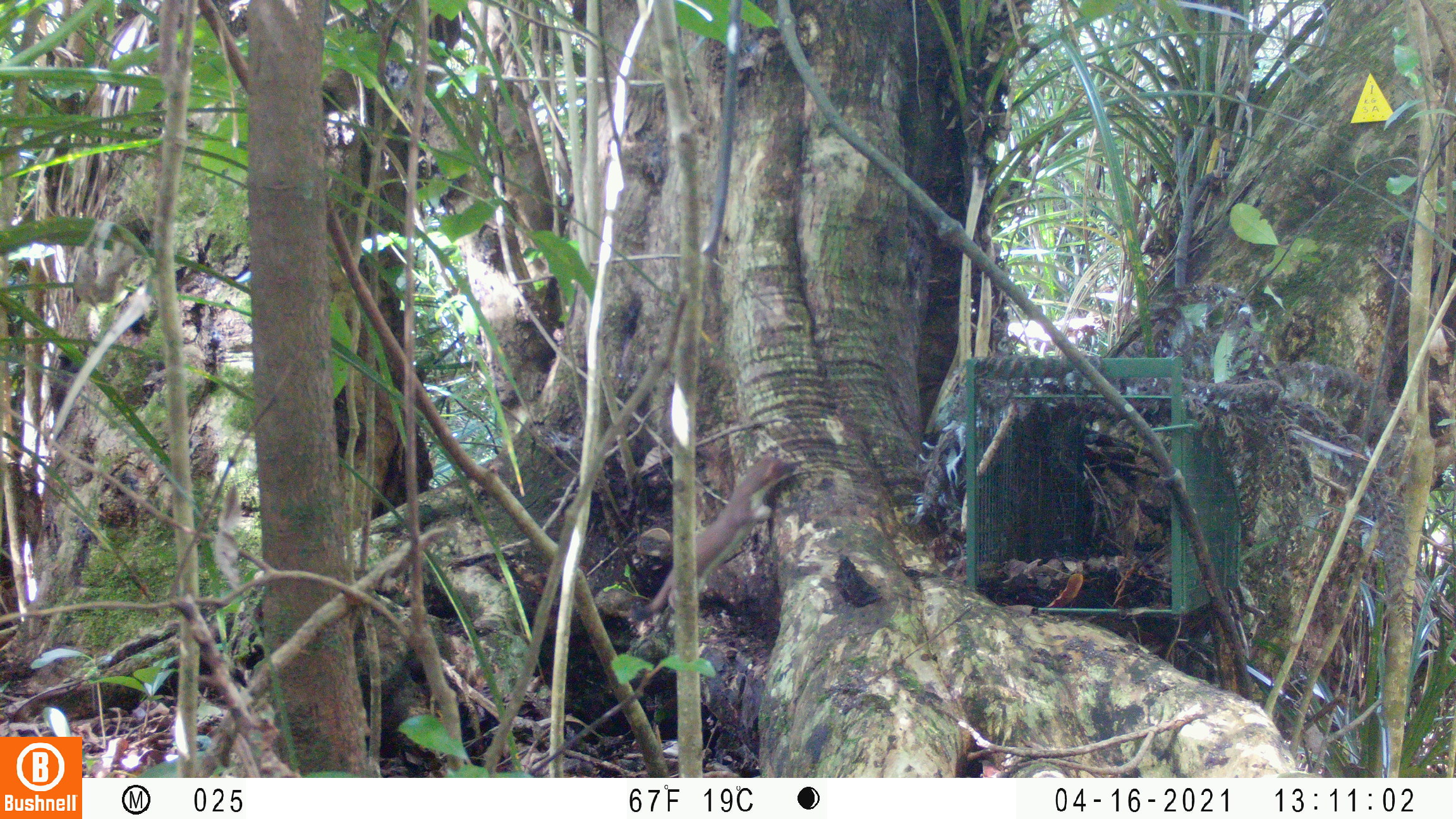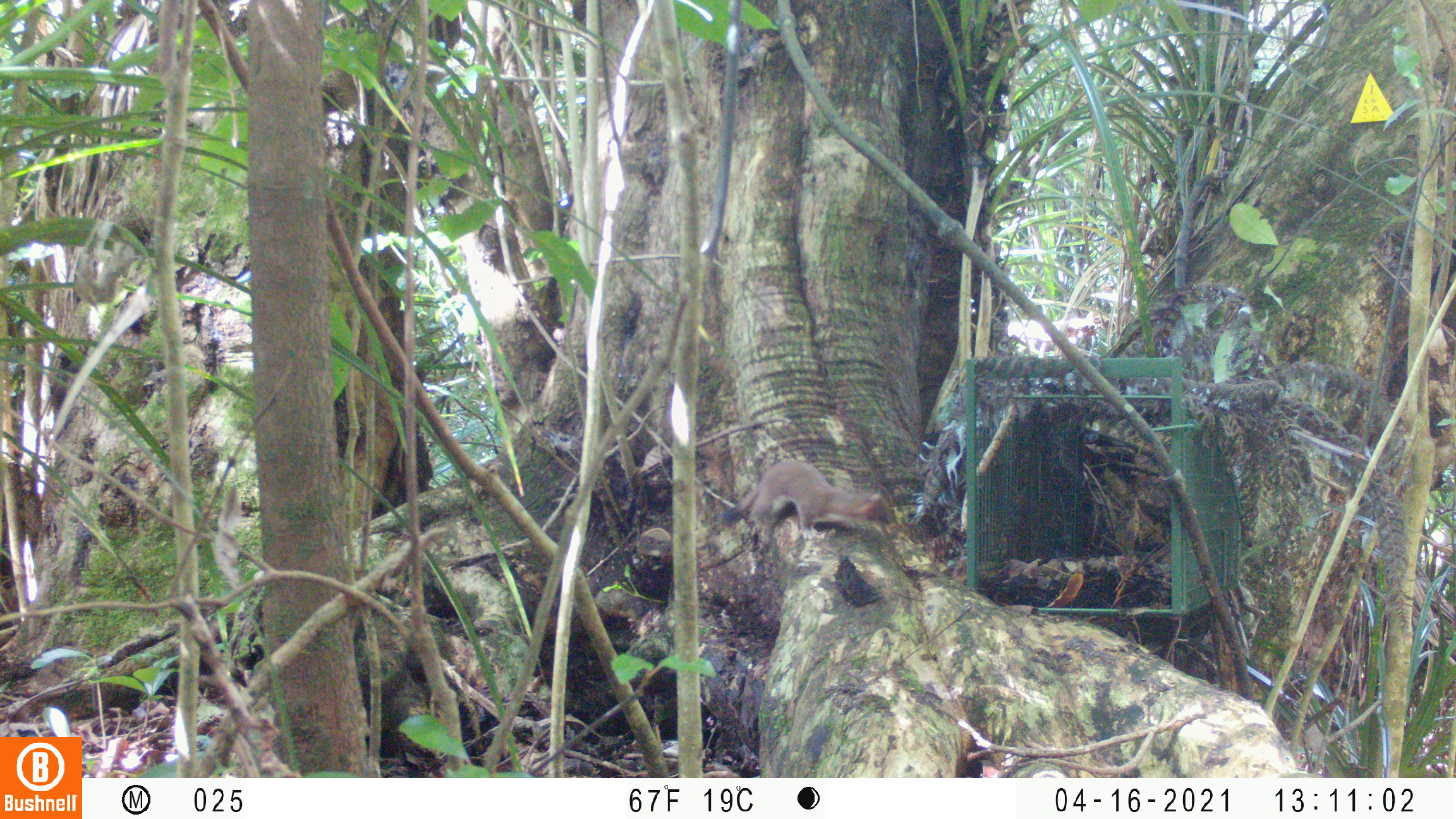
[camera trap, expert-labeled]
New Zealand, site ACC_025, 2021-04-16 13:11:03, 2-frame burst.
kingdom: Animalia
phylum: Chordata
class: Mammalia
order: Carnivora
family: Mustelidae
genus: Mustela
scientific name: Mustela erminea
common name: stoat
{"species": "stoat (Mustela erminea)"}